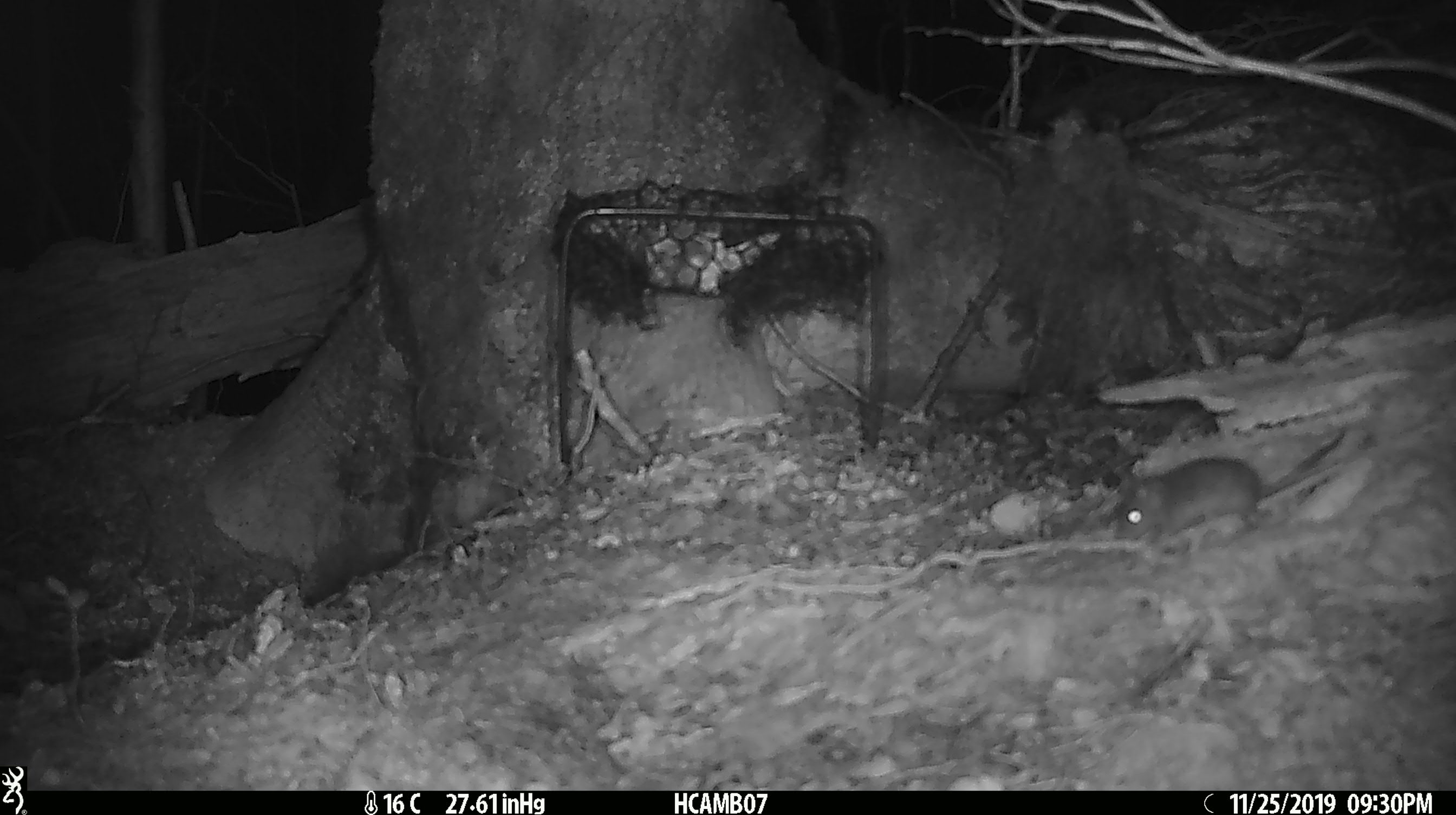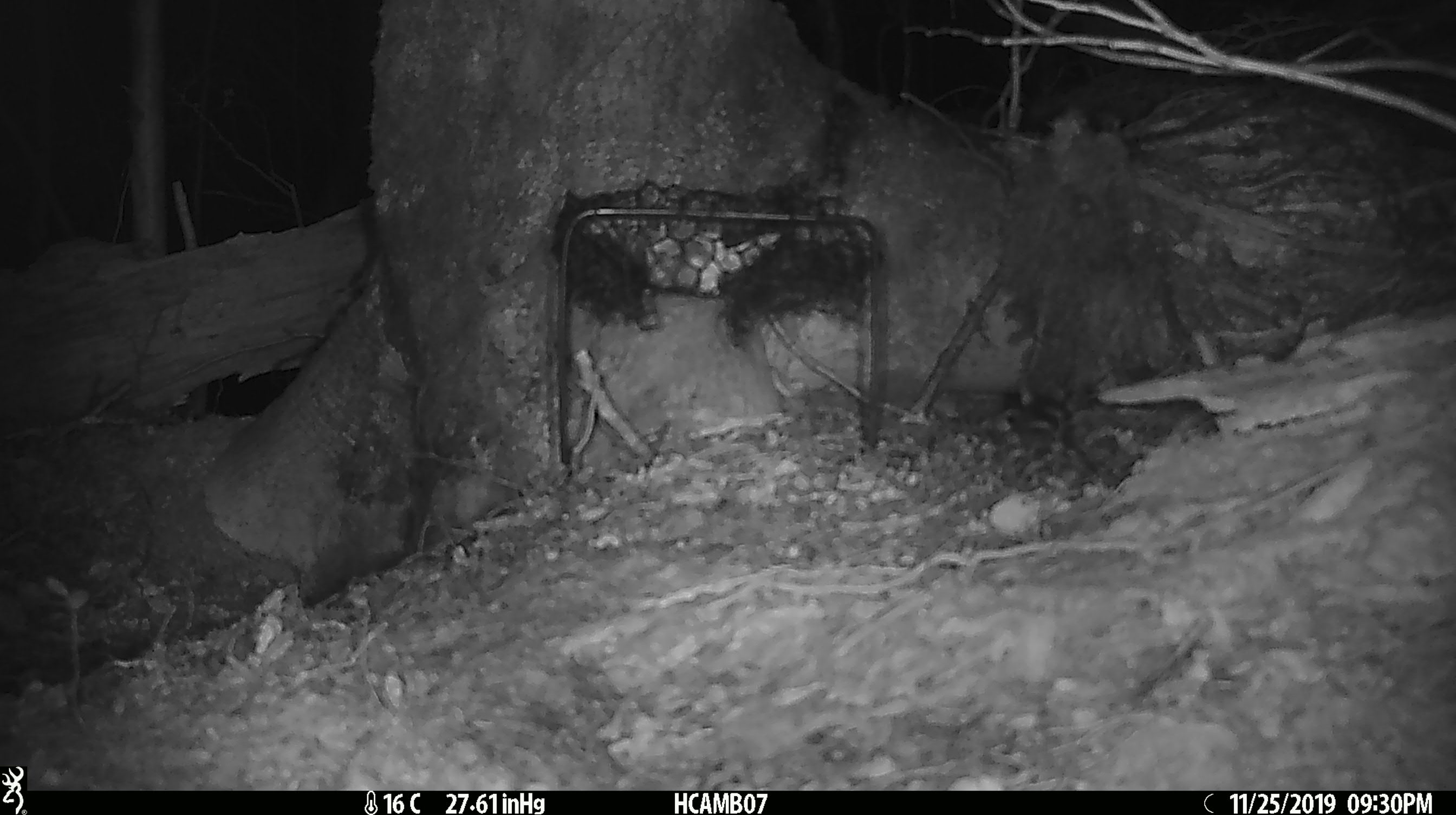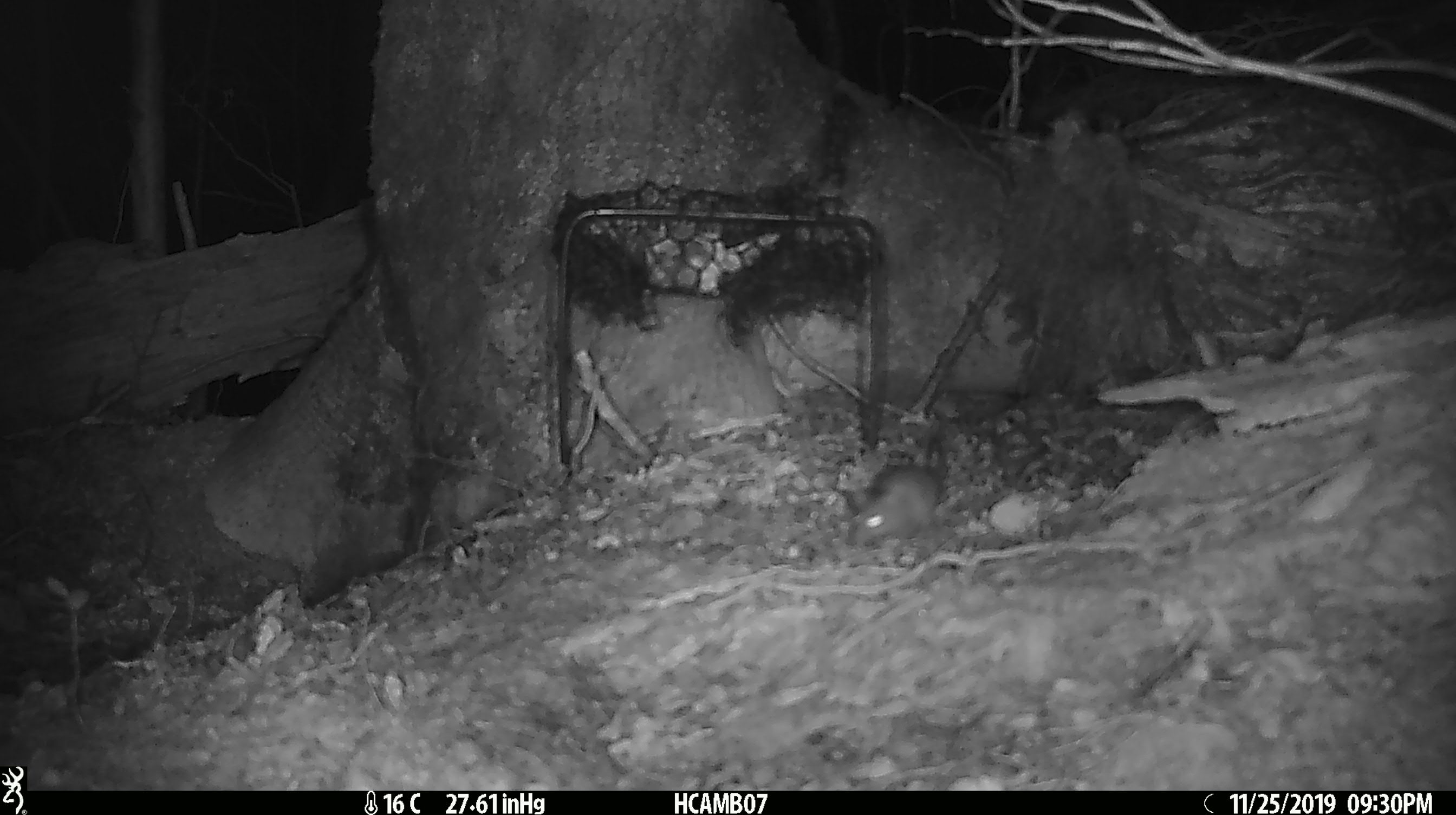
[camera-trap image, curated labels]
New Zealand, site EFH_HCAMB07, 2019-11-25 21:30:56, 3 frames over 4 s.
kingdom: Animalia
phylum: Chordata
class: Mammalia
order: Rodentia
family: Muridae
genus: Mus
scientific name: Mus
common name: mouse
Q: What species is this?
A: Mouse (Mus).